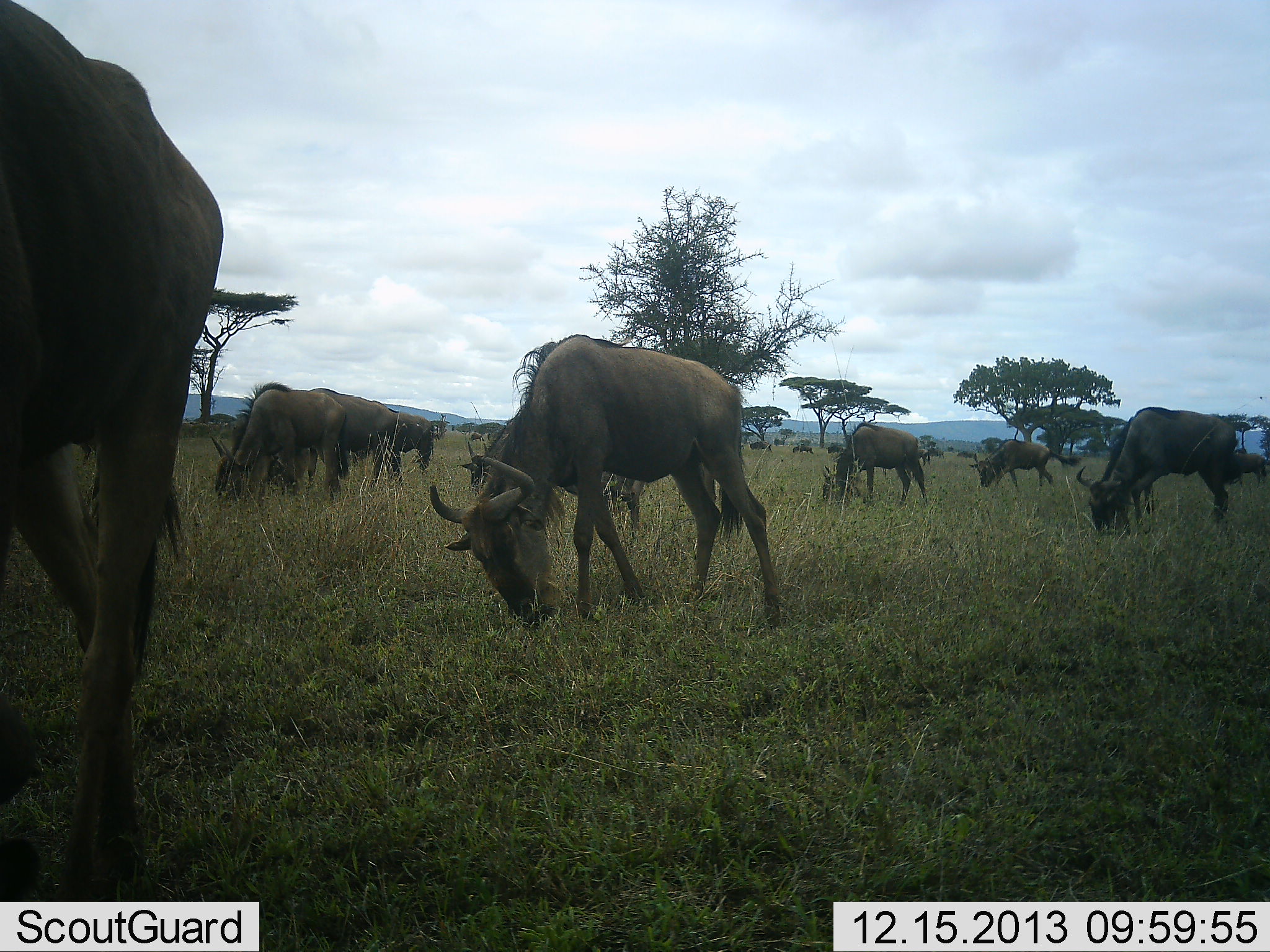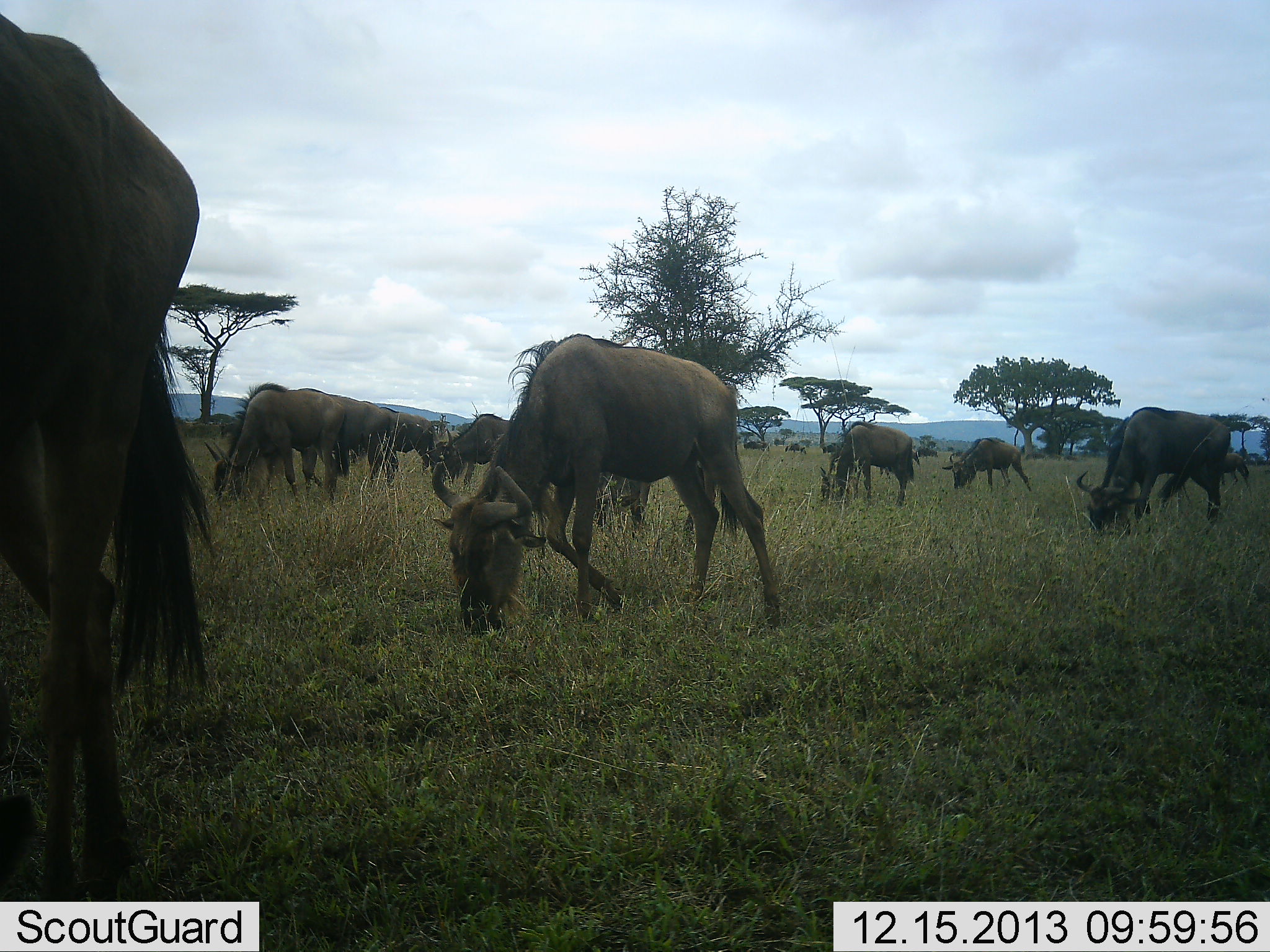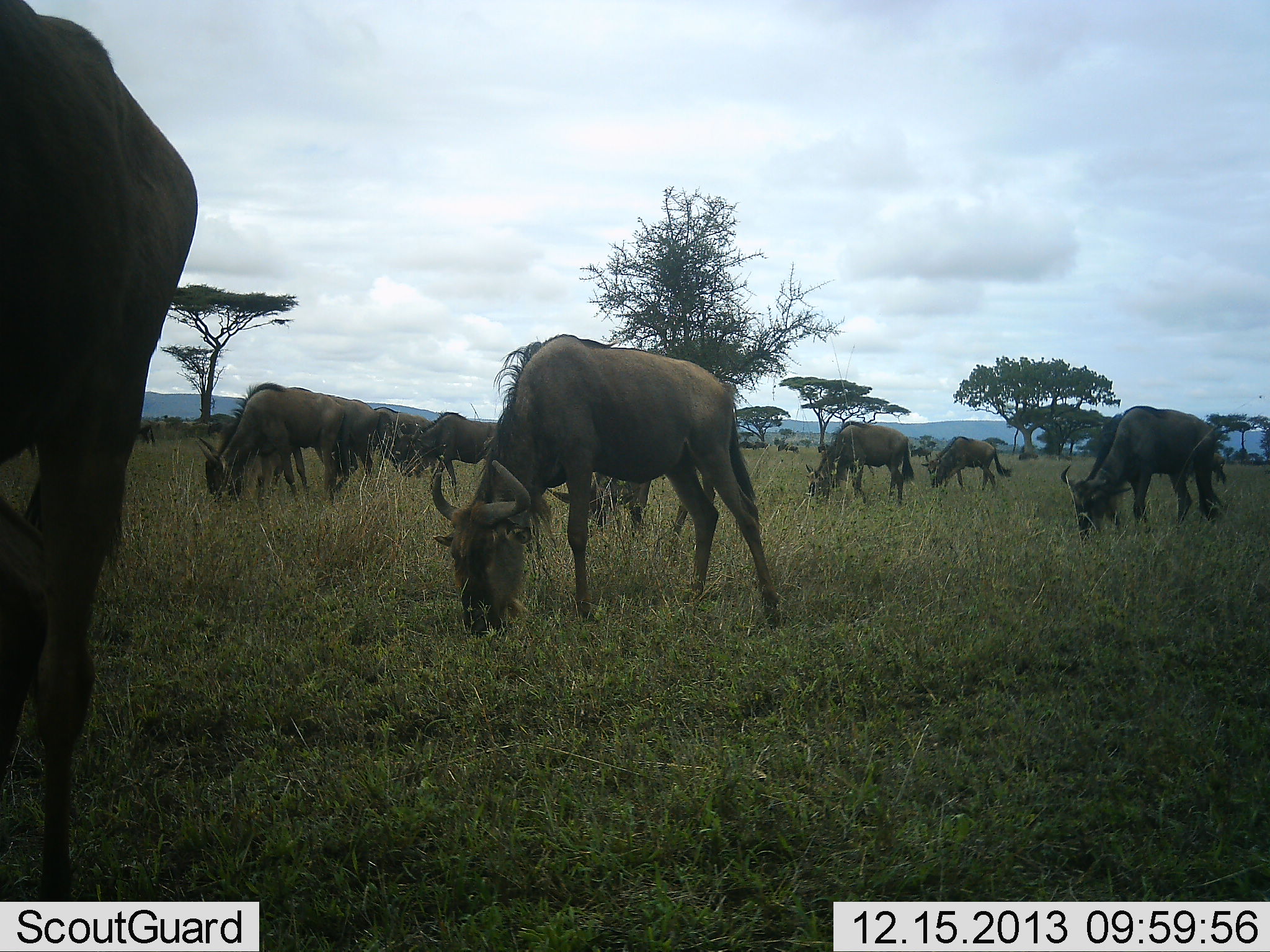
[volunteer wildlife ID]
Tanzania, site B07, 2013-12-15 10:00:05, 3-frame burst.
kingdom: Animalia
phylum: Chordata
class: Mammalia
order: Artiodactyla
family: Bovidae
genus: Connochaetes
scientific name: Connochaetes taurinus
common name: blue wildebeest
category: wildebeest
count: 11-50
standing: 30%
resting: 0%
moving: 80%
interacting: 0%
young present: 0%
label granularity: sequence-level